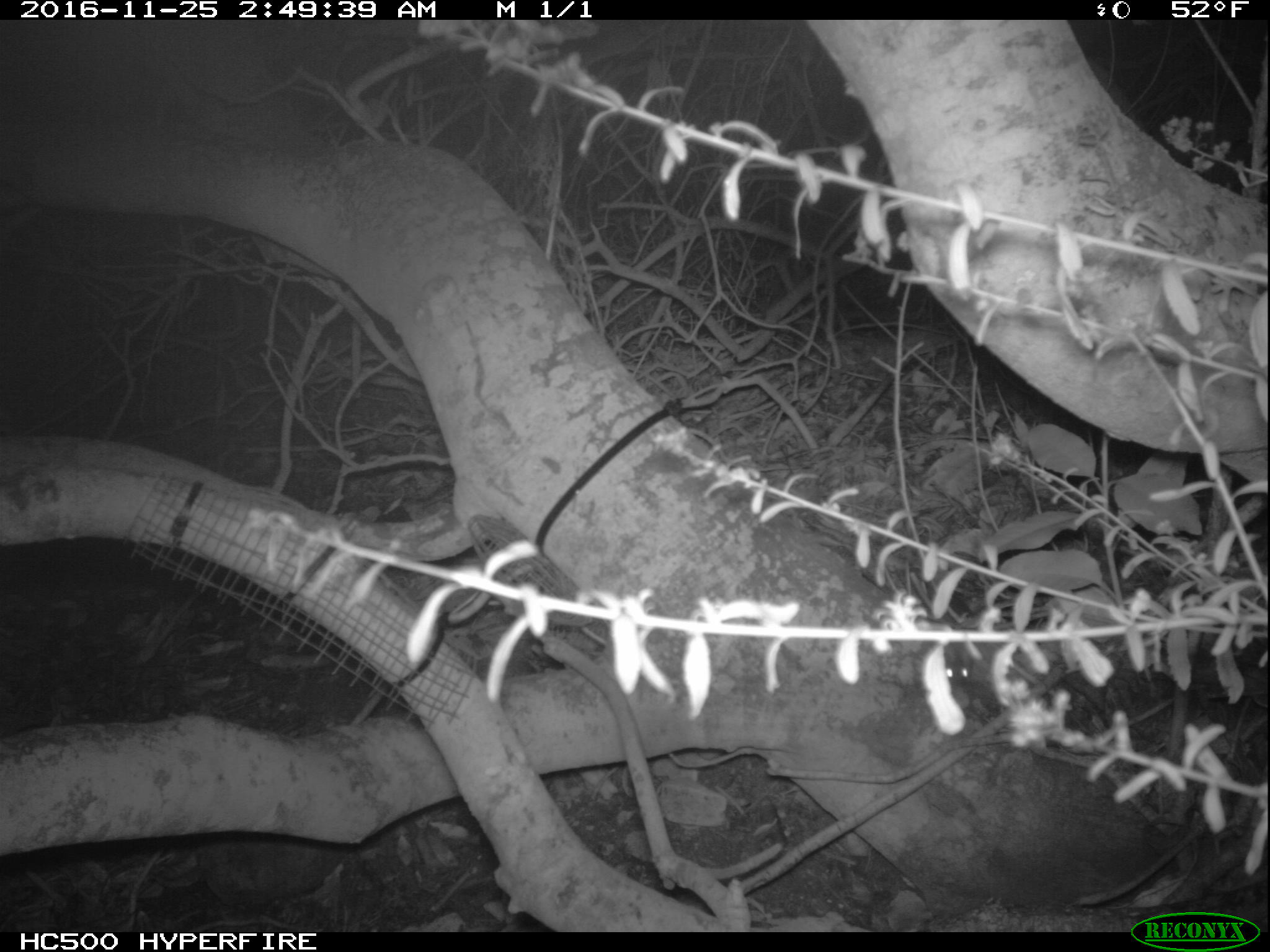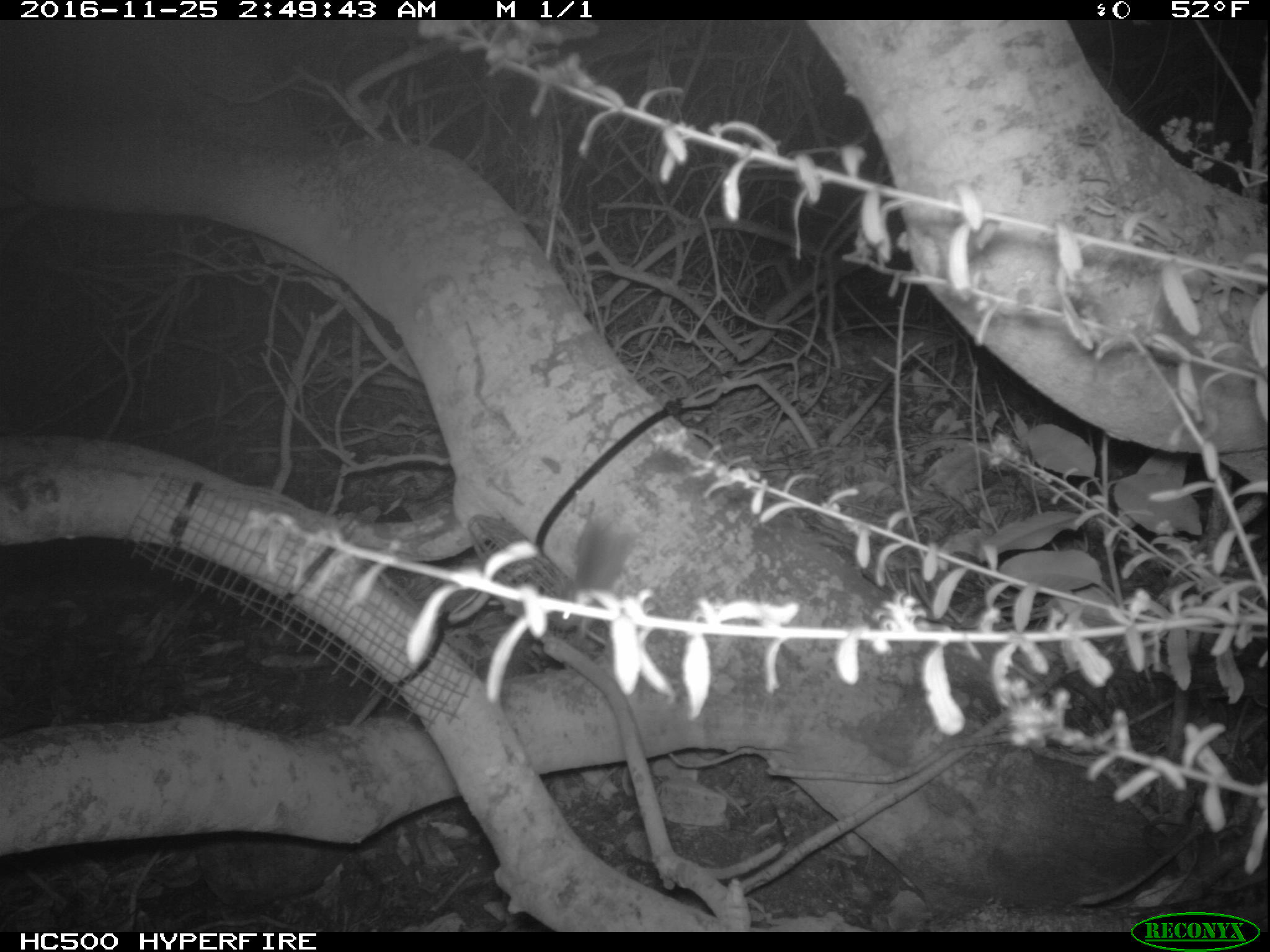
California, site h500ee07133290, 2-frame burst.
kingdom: Animalia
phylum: Chordata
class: Mammalia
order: Rodentia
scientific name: Rodentia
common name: rodent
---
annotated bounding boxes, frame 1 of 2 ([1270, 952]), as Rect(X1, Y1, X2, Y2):
rodent: Rect(930, 625, 992, 684)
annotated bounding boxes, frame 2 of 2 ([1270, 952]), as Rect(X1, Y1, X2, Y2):
rodent: Rect(554, 510, 634, 638)